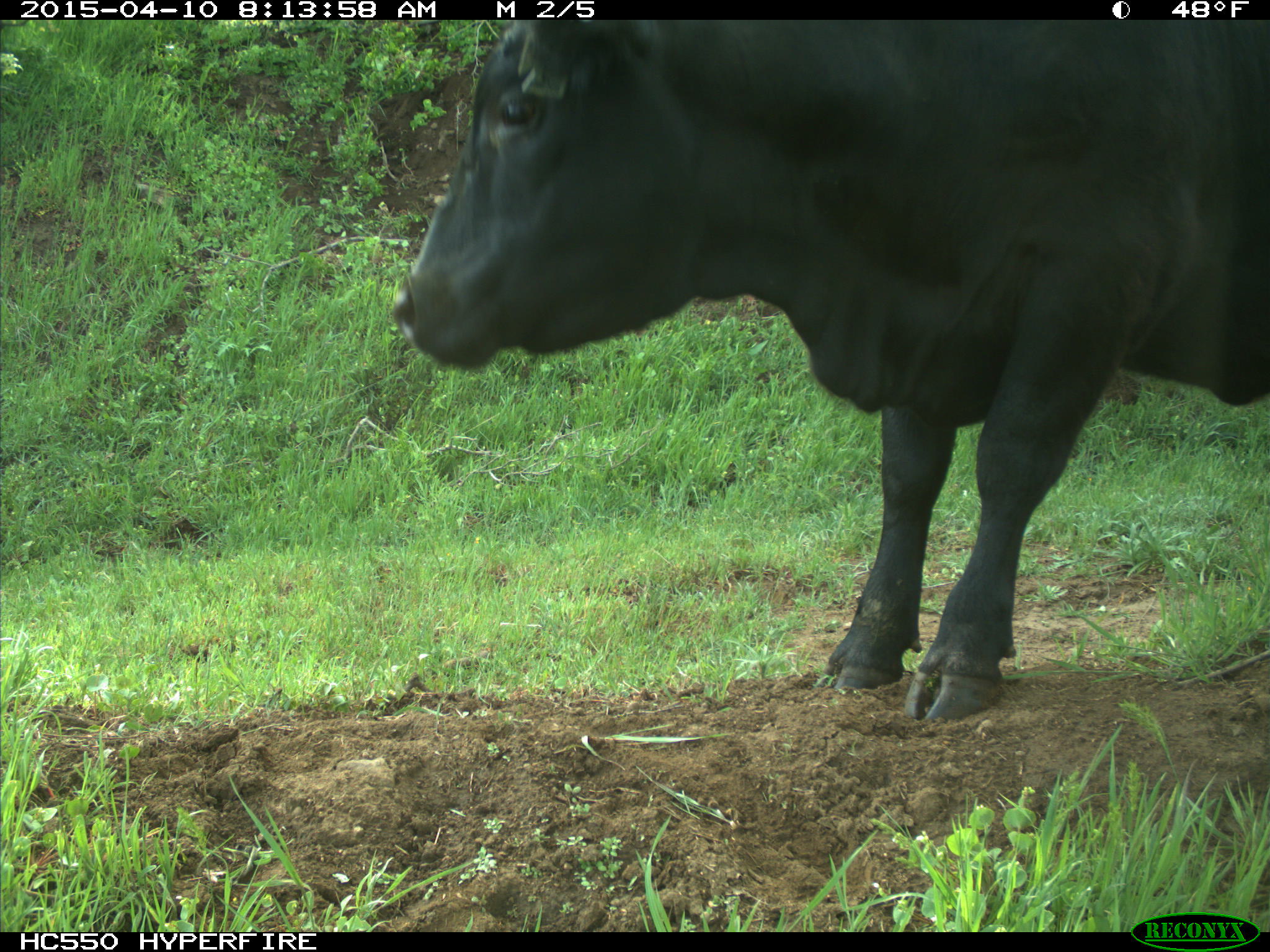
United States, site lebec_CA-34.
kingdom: Animalia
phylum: Chordata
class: Mammalia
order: Artiodactyla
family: Bovidae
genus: Bos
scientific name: Bos taurus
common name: domestic cow